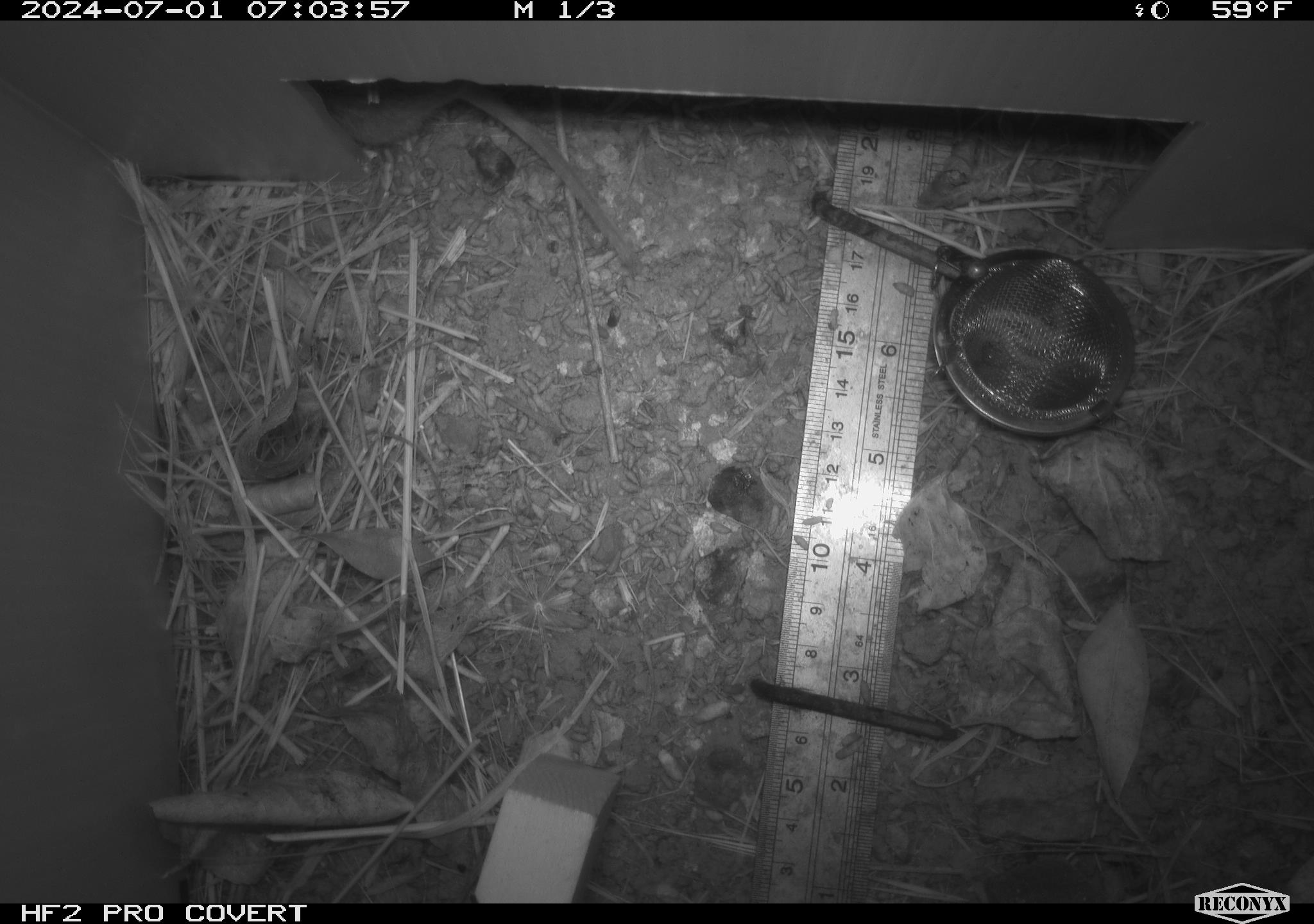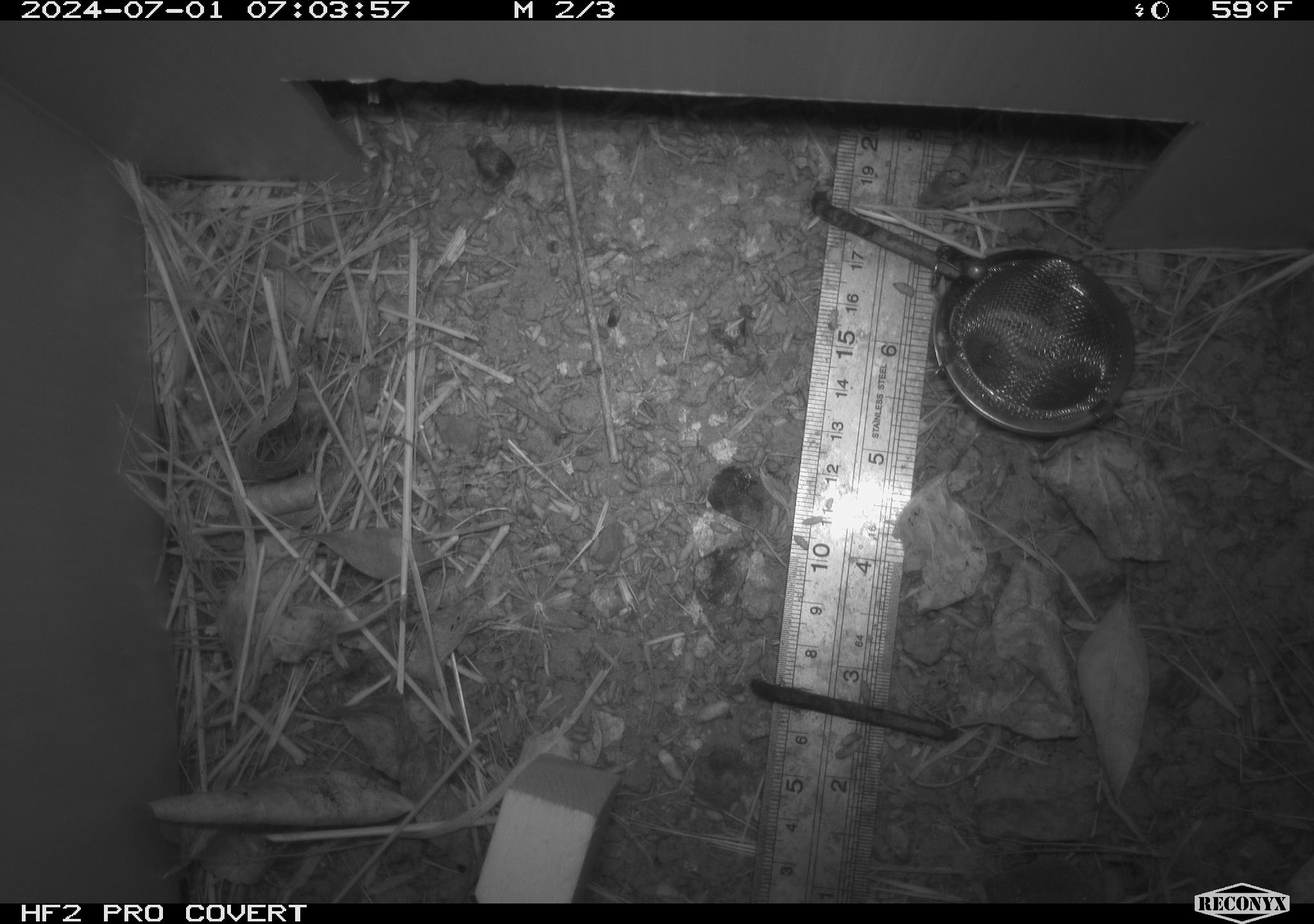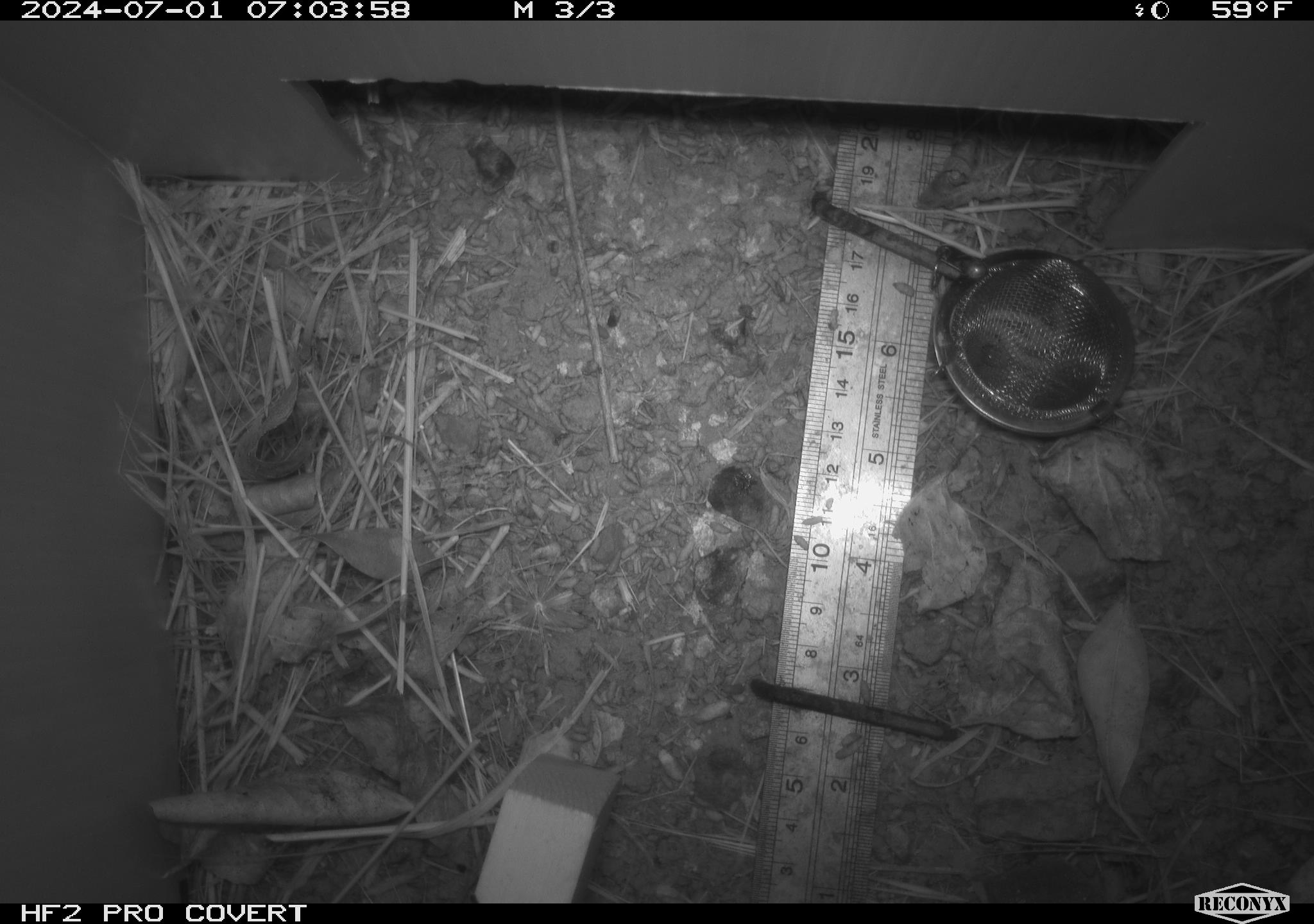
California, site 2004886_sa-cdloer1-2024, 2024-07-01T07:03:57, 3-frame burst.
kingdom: Animalia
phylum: Chordata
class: Mammalia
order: Rodentia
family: Cricetidae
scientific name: Arvicolinae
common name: voles, lemmings, and muskrats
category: arvicolinae subfamily